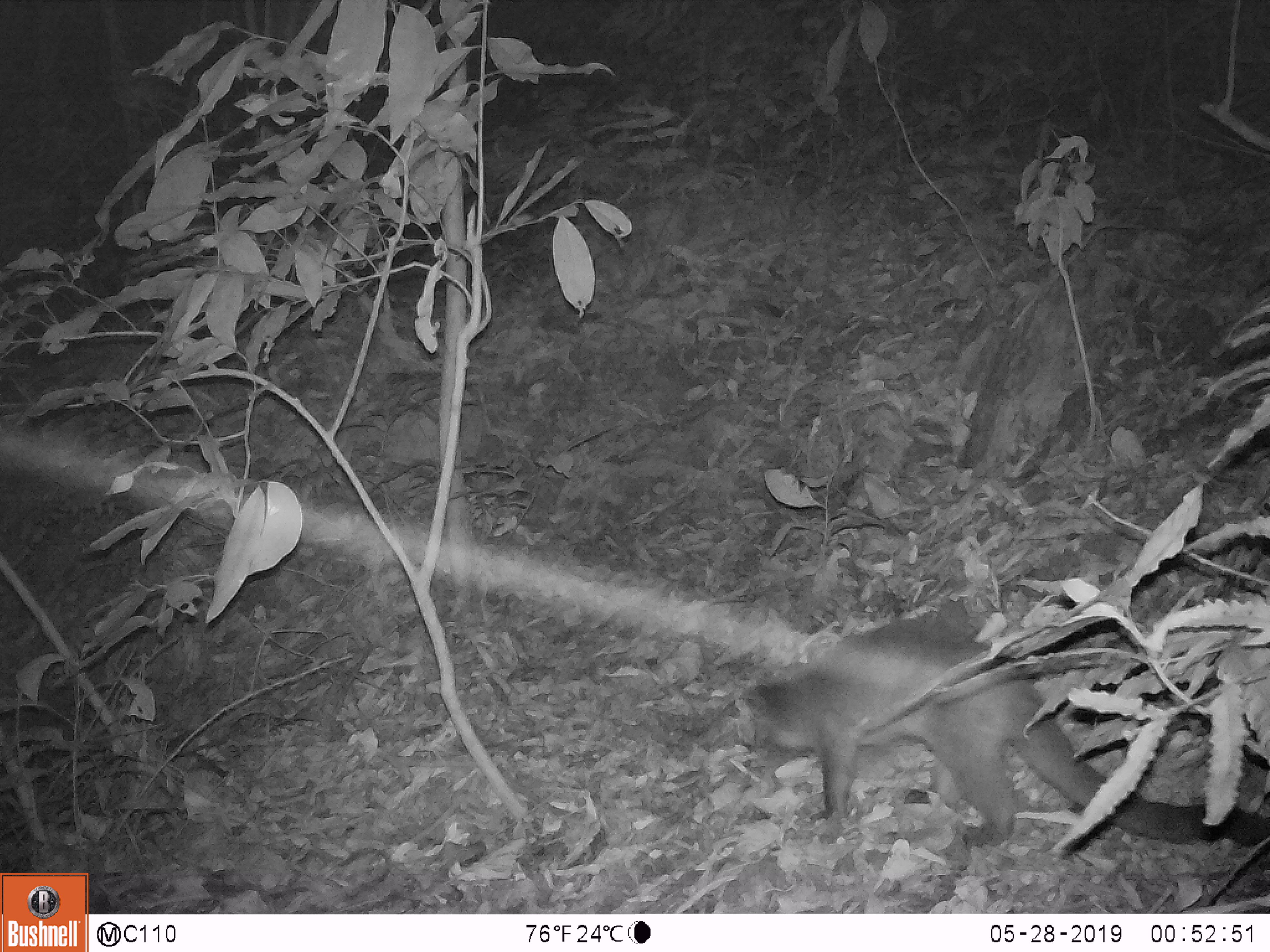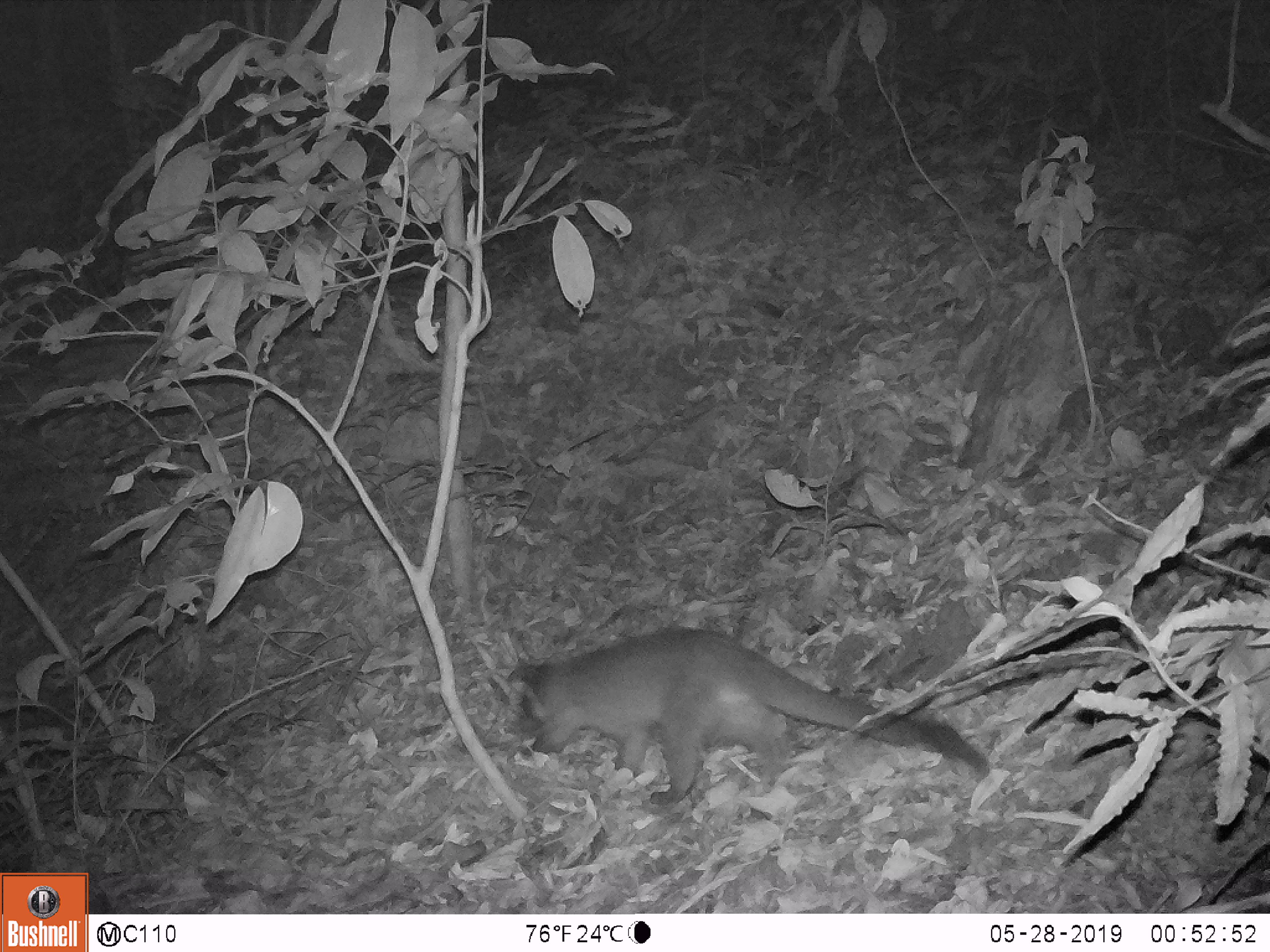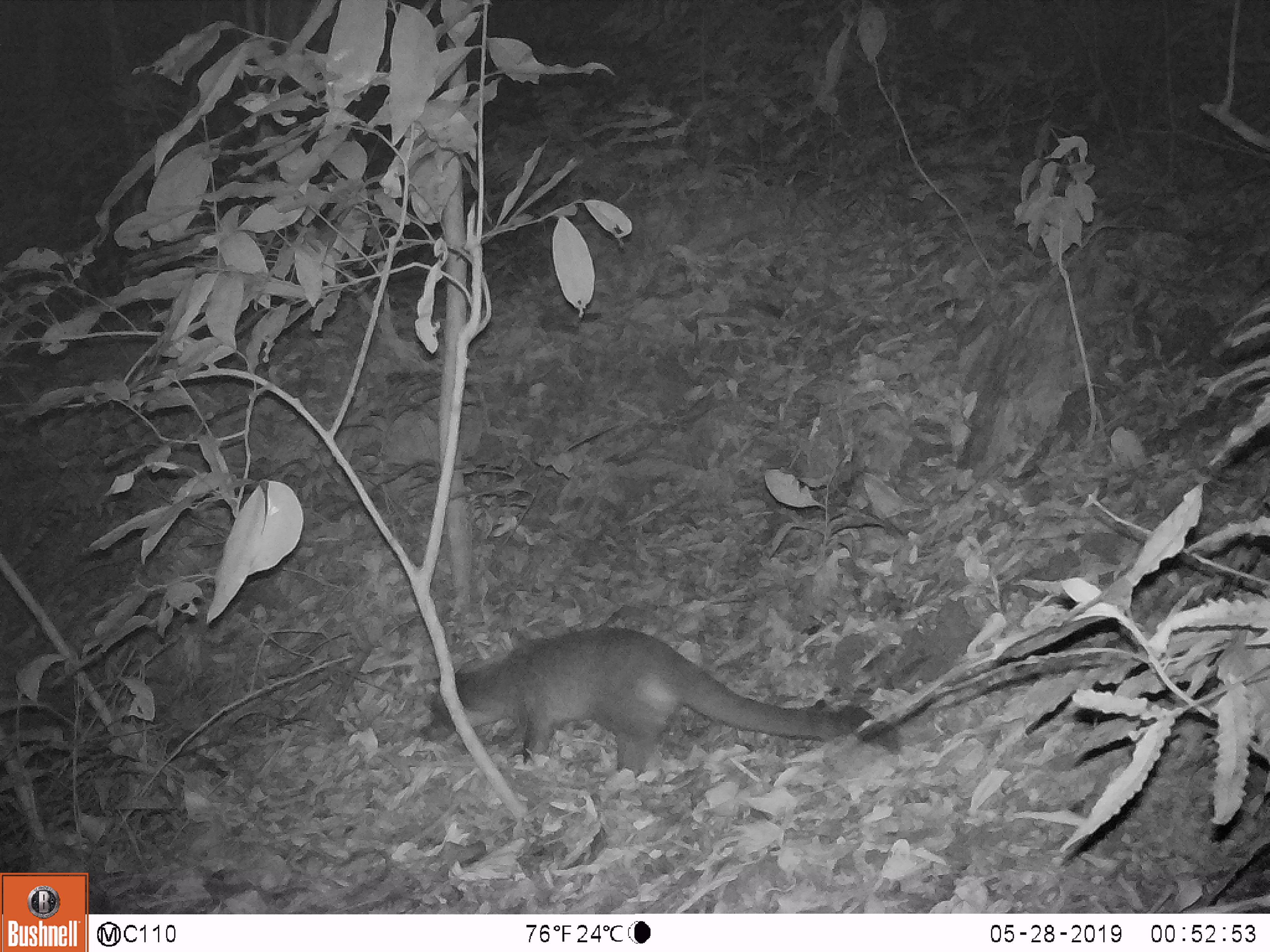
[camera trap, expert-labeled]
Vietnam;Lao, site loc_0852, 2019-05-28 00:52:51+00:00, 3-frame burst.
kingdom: Animalia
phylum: Chordata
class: Mammalia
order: Carnivora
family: Viverridae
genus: Paguma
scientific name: Paguma larvata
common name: masked palm civet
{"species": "masked palm civet (Paguma larvata)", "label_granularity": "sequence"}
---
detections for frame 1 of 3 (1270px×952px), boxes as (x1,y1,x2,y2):
masked palm civet: (734,614,1270,852)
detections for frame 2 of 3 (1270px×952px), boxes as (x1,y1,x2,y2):
masked palm civet: (508,622,992,807)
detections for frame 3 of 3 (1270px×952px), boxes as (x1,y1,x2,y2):
masked palm civet: (415,623,904,775)